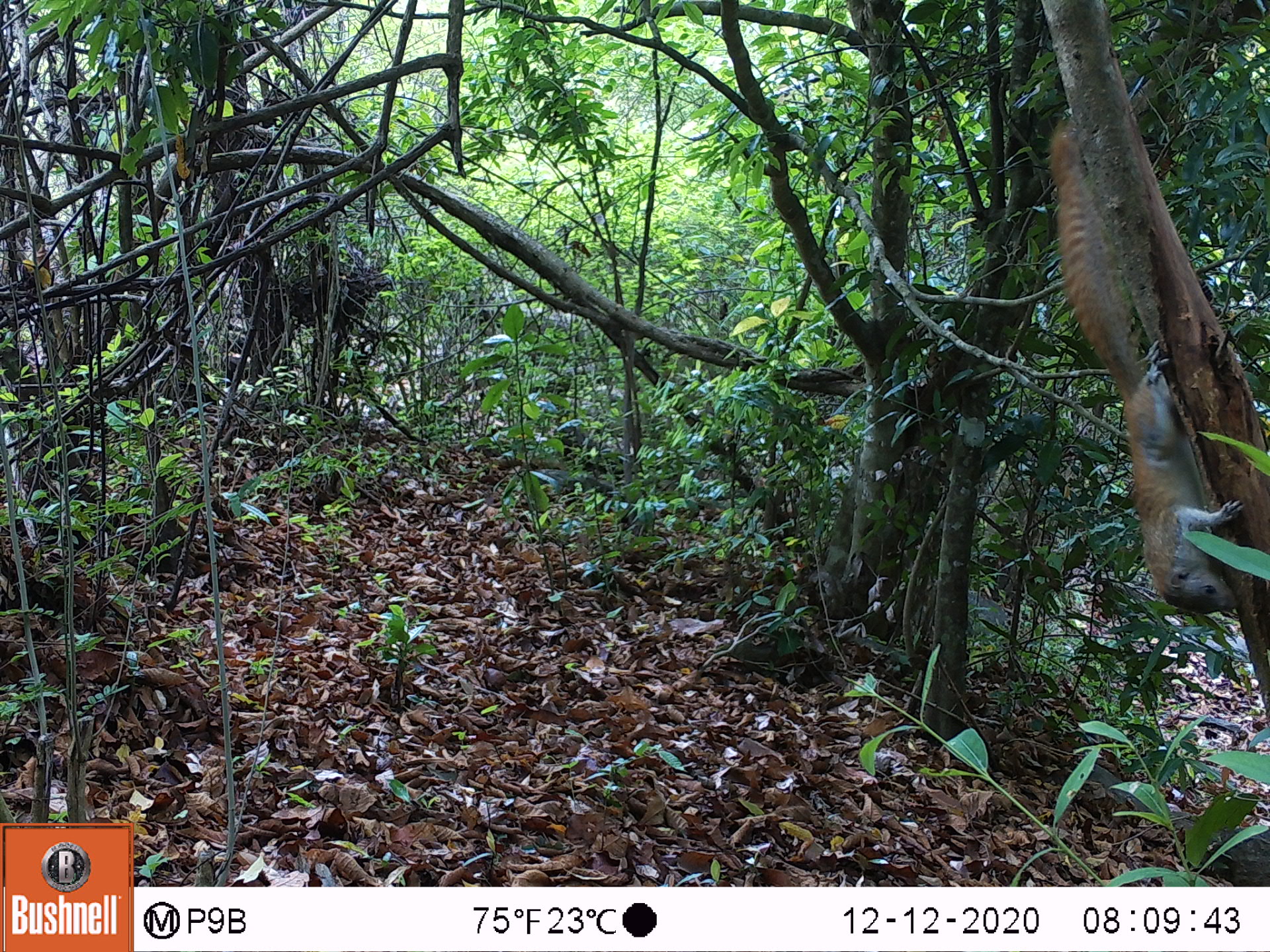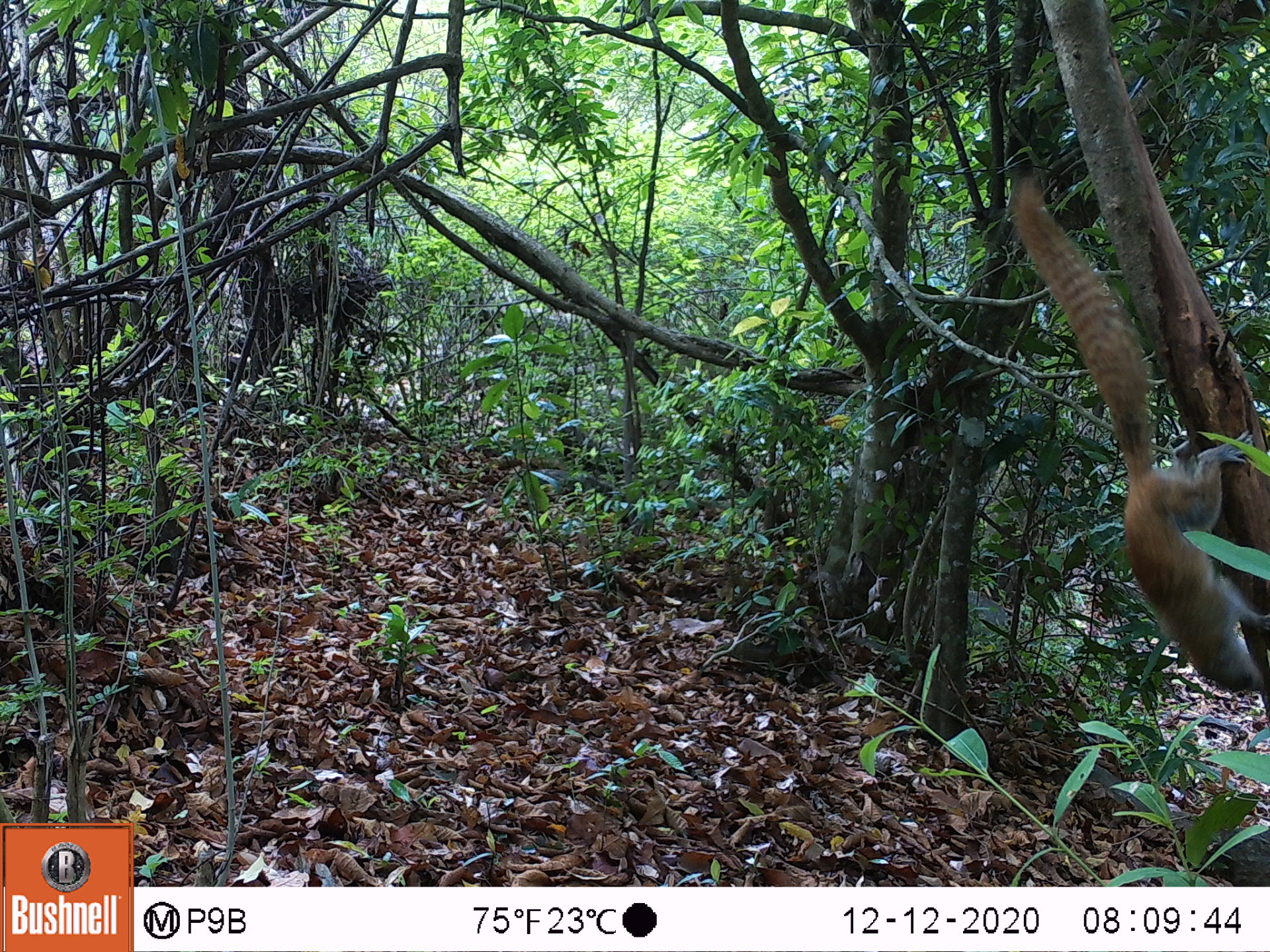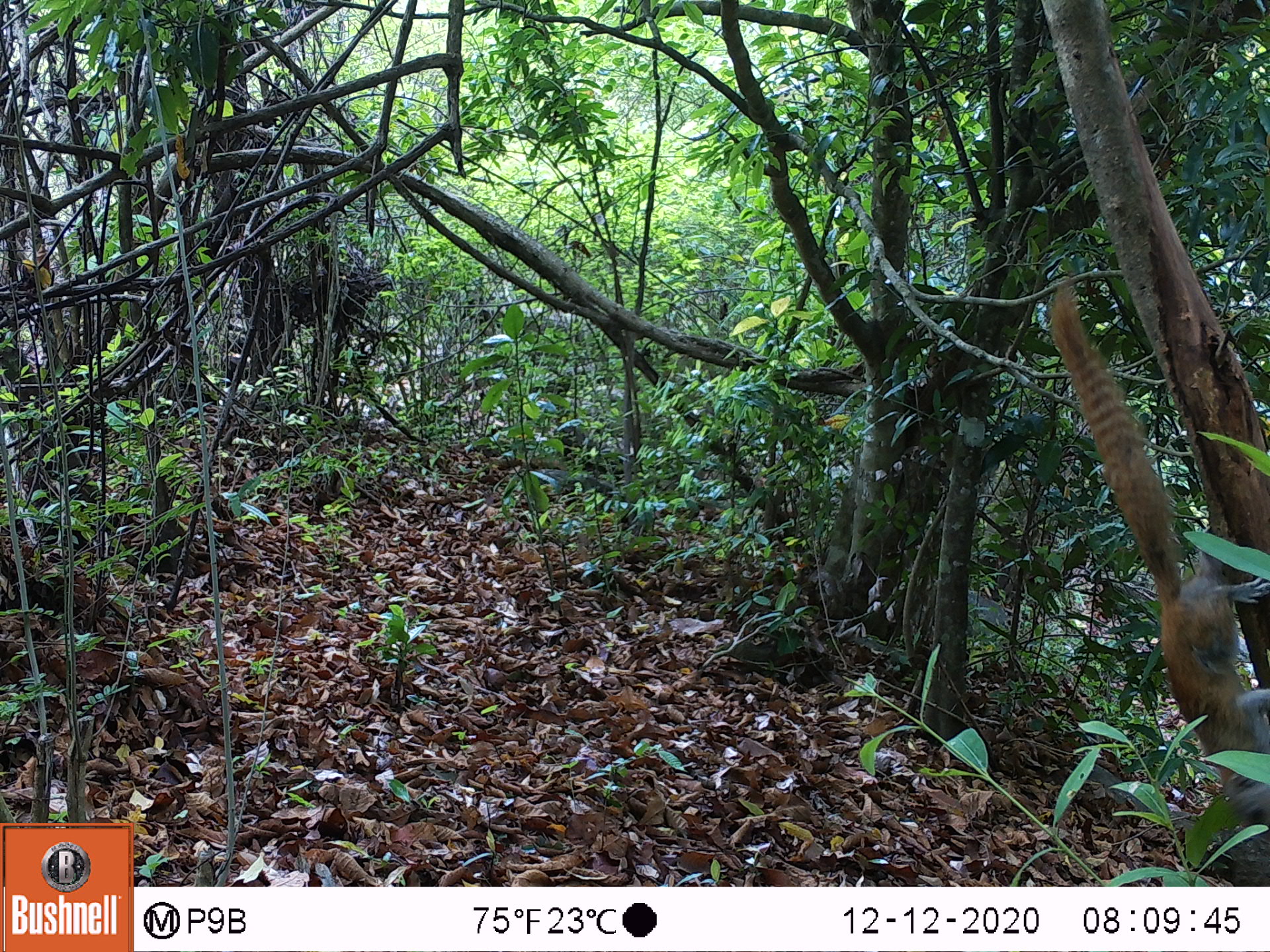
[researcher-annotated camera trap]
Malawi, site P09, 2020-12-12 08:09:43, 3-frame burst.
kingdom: Animalia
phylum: Chordata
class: Mammalia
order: Rodentia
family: Sciuridae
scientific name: Sciuridae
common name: squirrel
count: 1